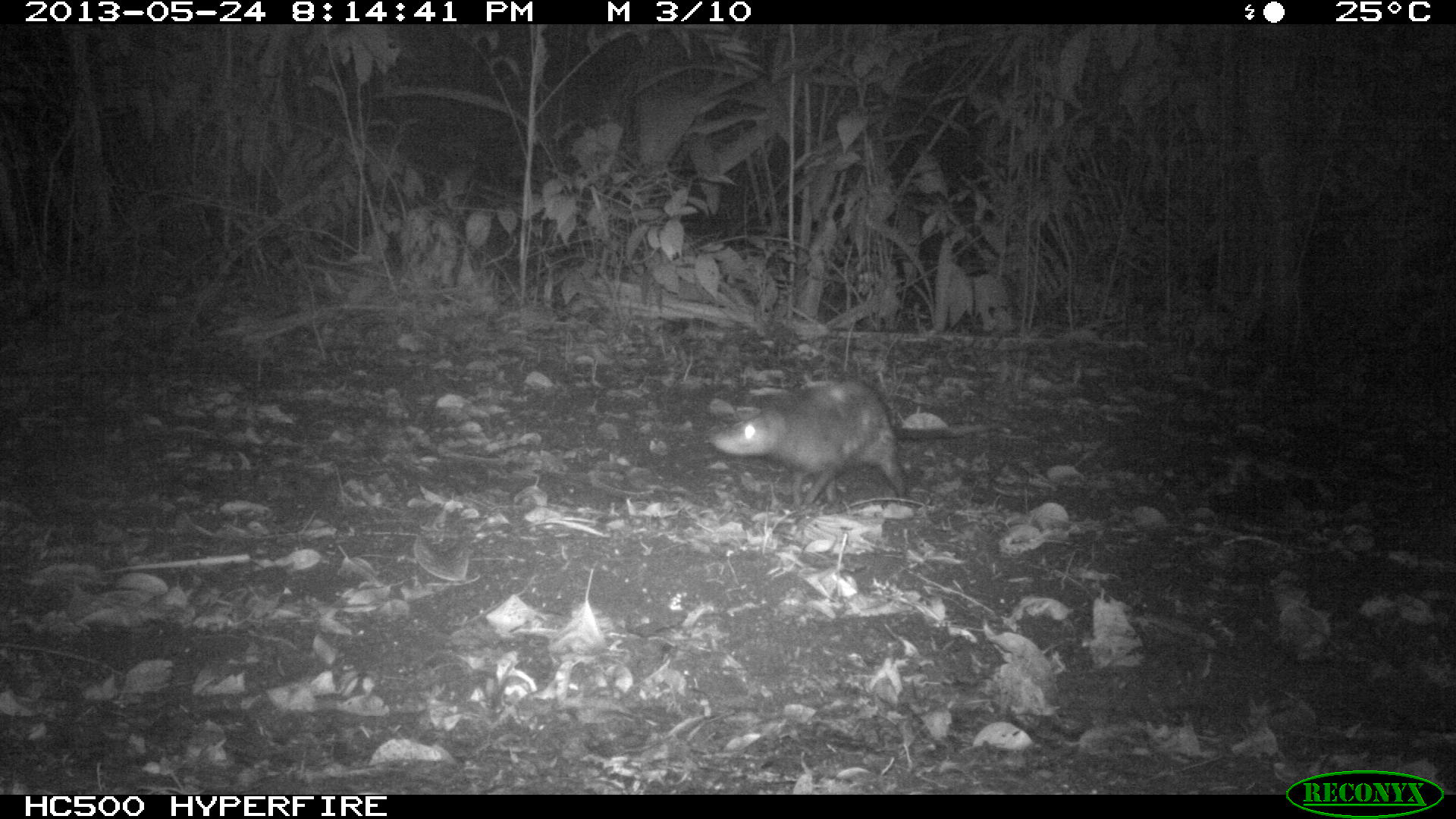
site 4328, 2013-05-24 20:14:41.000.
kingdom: Animalia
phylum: Chordata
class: Mammalia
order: Didelphimorphia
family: Didelphidae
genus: Didelphis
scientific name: Didelphis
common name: american opossums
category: didelphis sp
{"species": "didelphis sp (american opossums) (Didelphis)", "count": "1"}